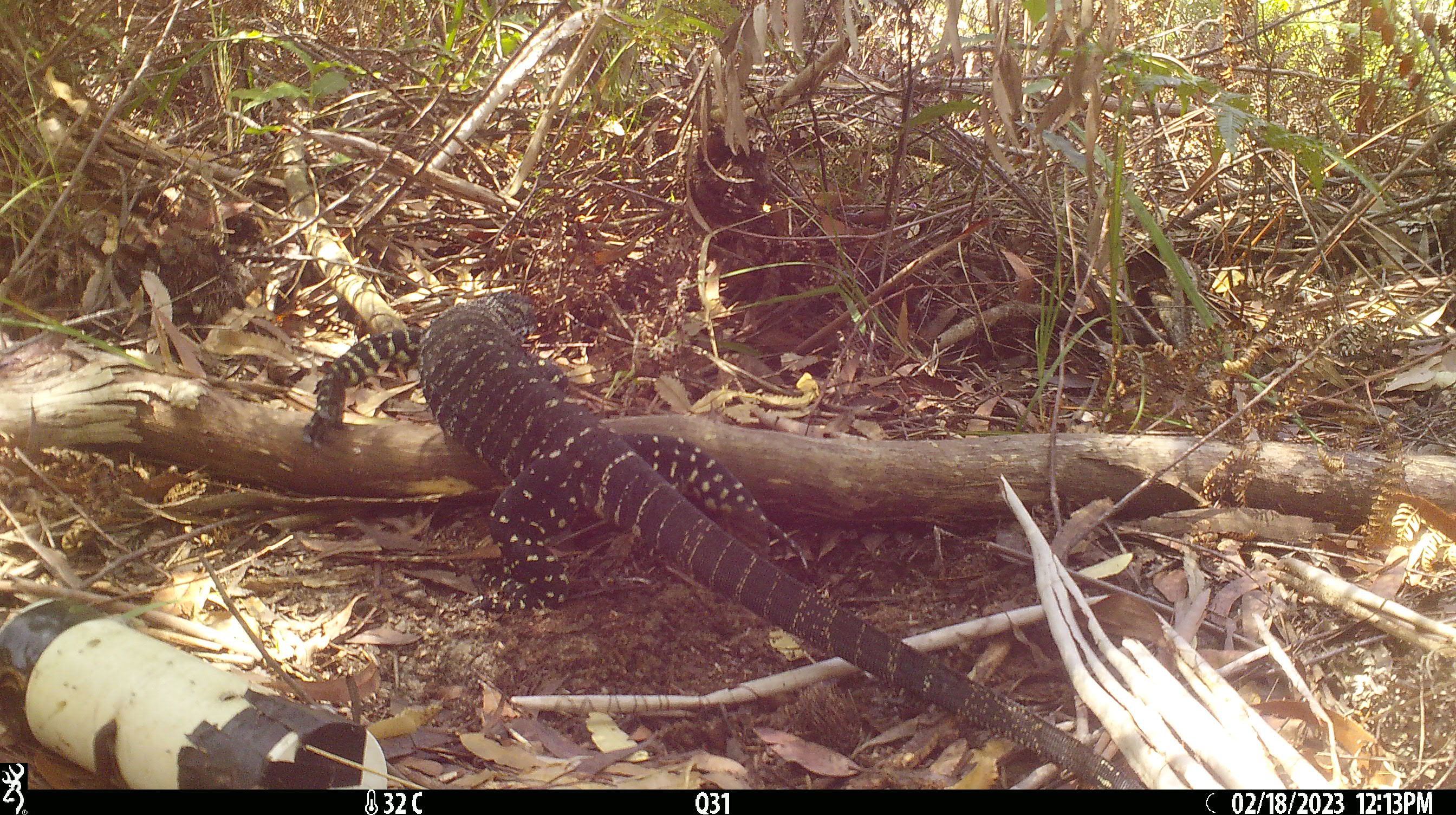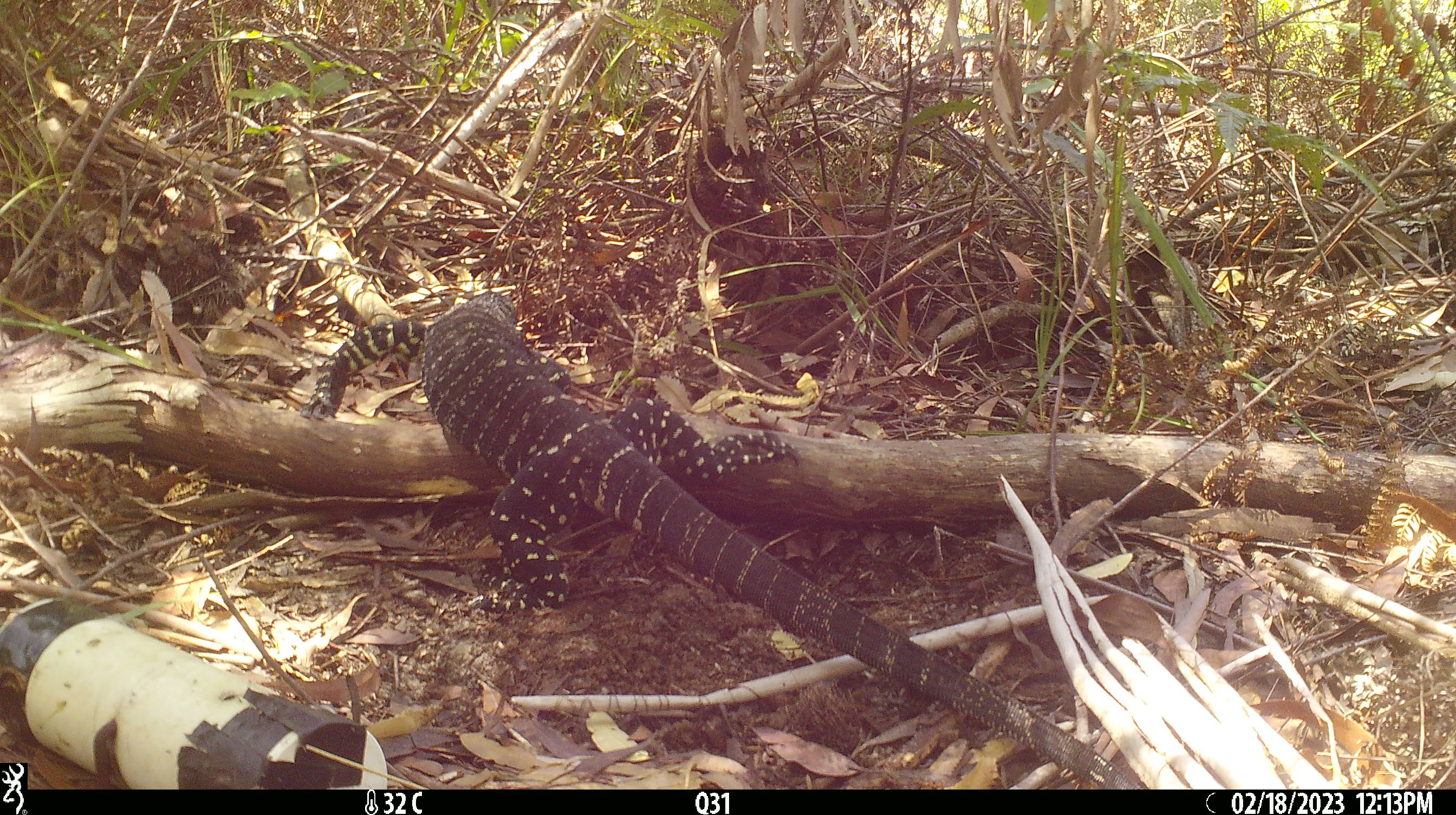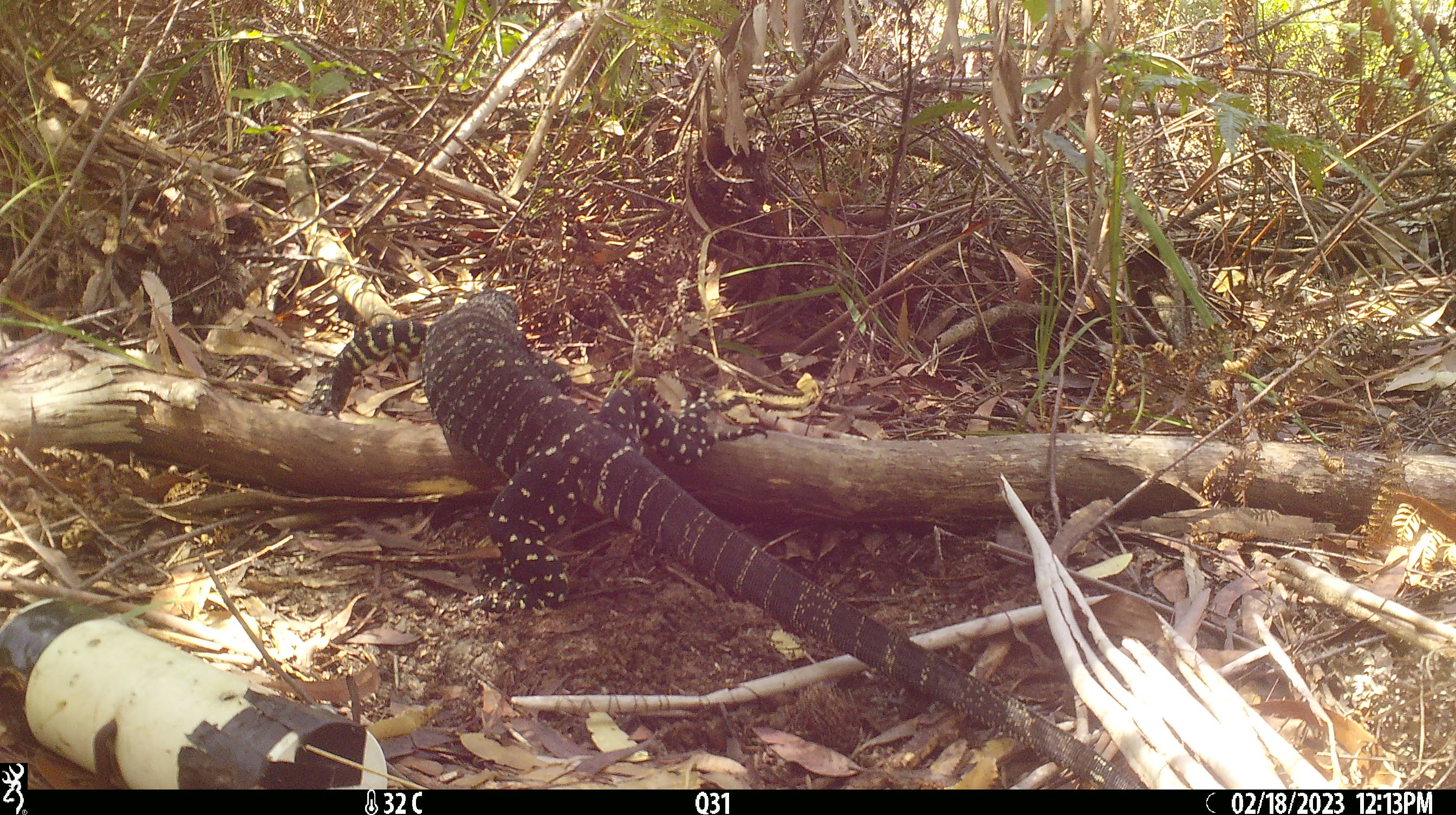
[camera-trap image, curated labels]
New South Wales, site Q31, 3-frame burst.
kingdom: Animalia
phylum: Chordata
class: Reptilia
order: Squamata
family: Varanidae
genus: Varanus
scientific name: Varanus varius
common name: lace monitor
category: goanna